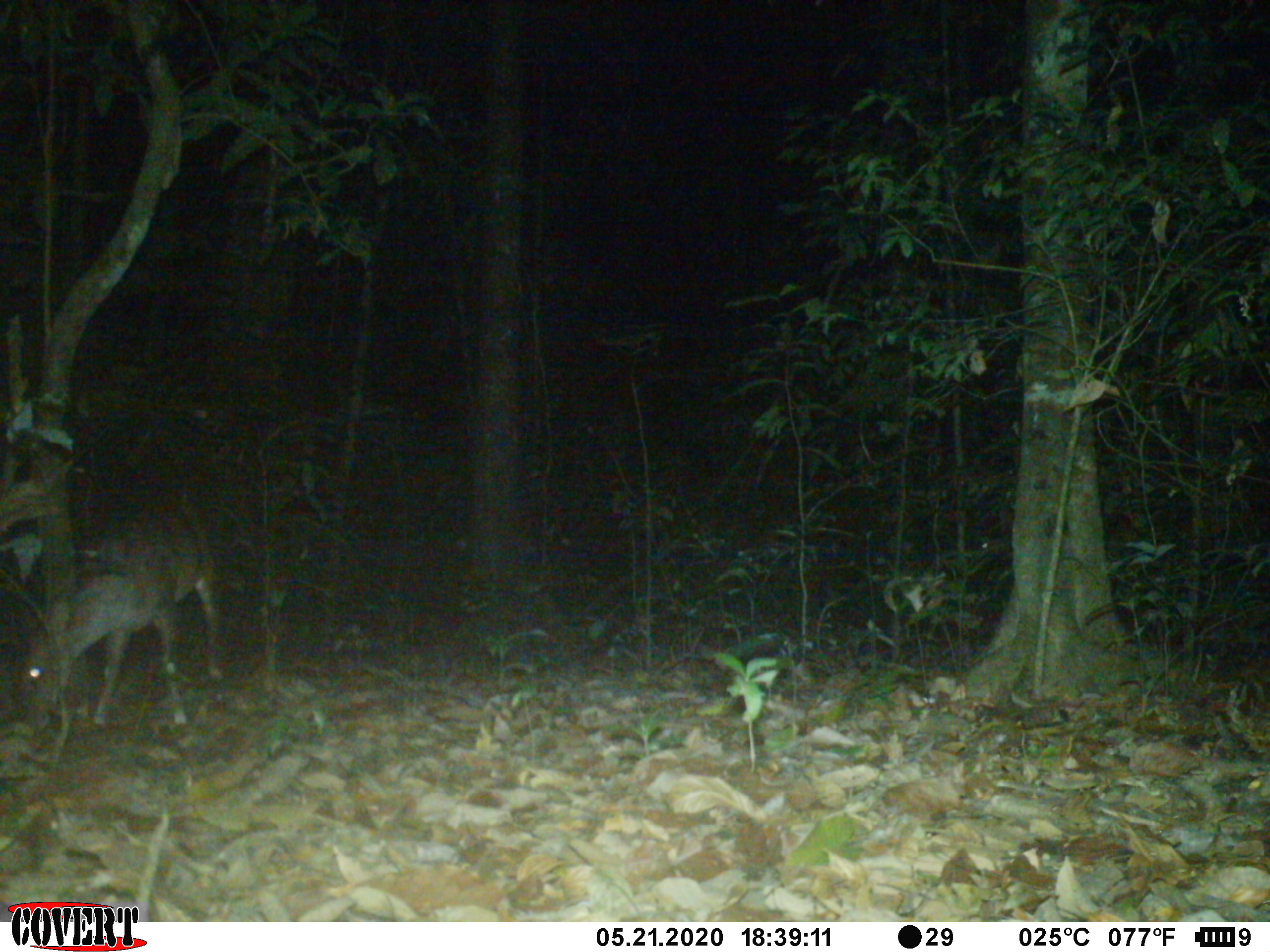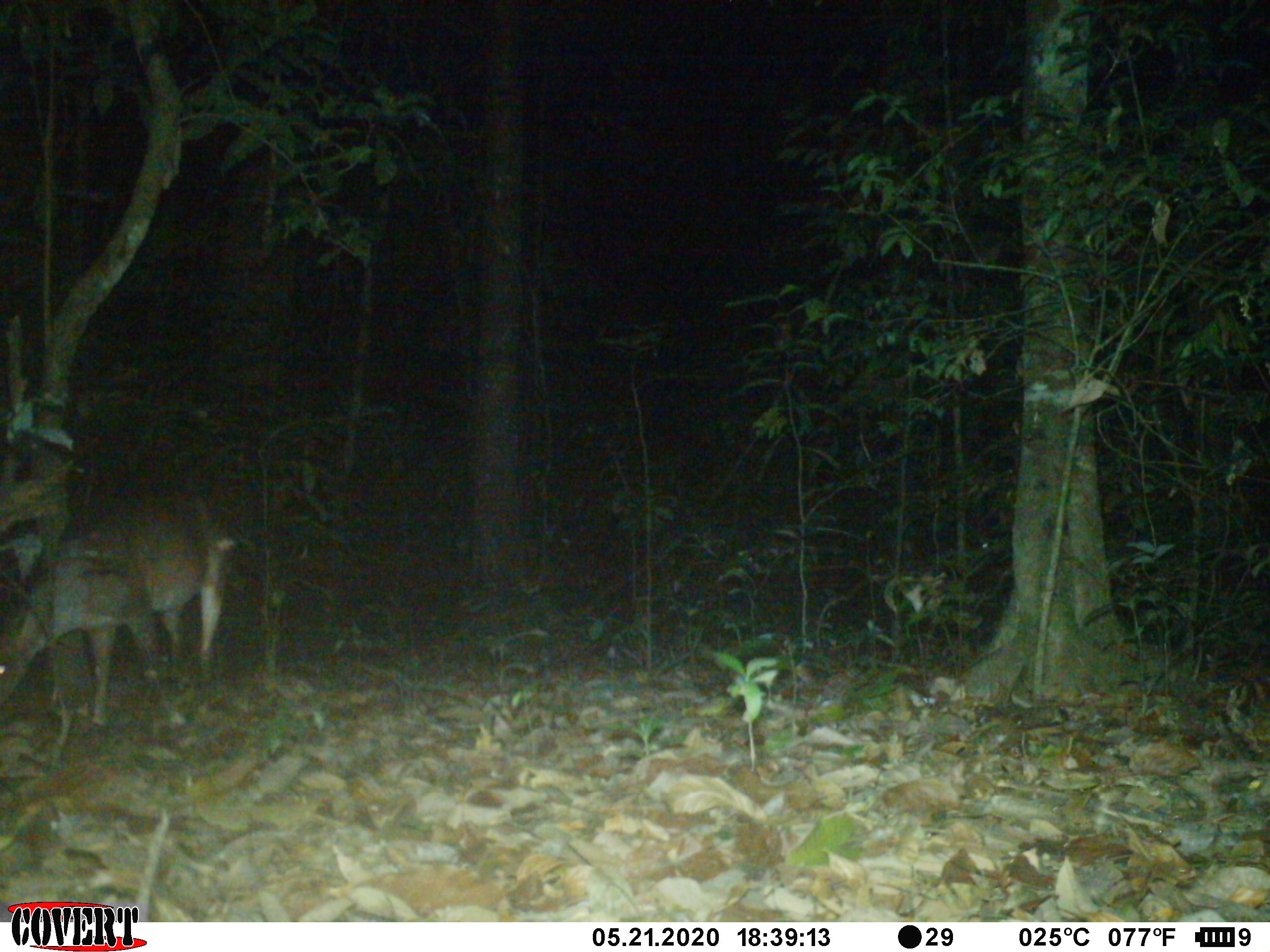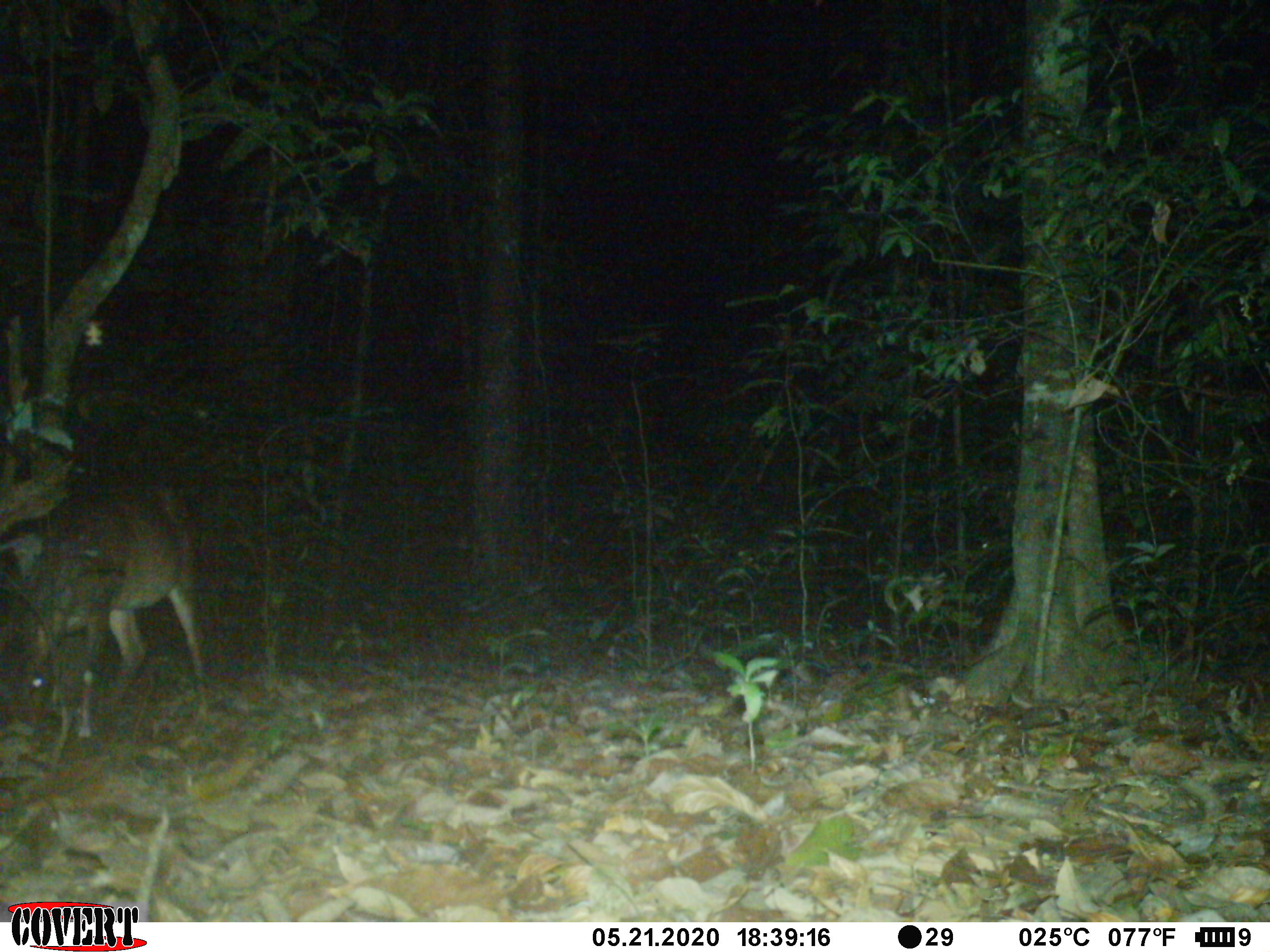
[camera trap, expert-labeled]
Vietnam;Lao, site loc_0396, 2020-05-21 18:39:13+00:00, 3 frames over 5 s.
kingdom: Animalia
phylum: Chordata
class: Mammalia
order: Artiodactyla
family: Cervidae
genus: Muntiacus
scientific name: Muntiacus vuquangensis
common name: large-antlered muntjac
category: large antlered muntjac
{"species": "large antlered muntjac (large-antlered muntjac) (Muntiacus vuquangensis)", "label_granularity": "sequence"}